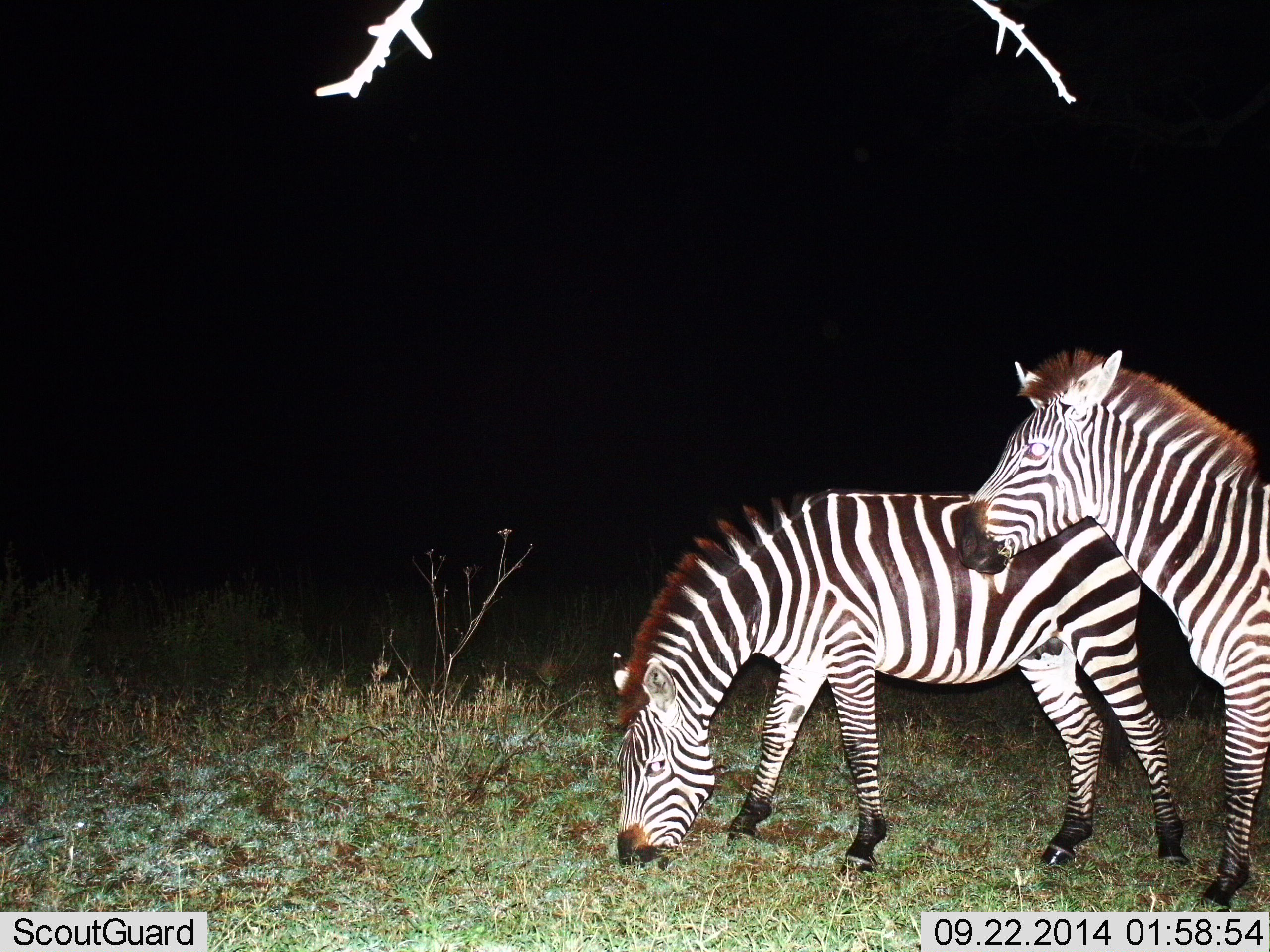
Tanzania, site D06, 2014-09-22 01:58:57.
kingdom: Animalia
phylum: Chordata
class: Mammalia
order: Perissodactyla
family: Equidae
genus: Equus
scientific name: Equus quagga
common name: plains zebra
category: zebra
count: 2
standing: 80%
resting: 0%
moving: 0%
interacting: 20%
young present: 0%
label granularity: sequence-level